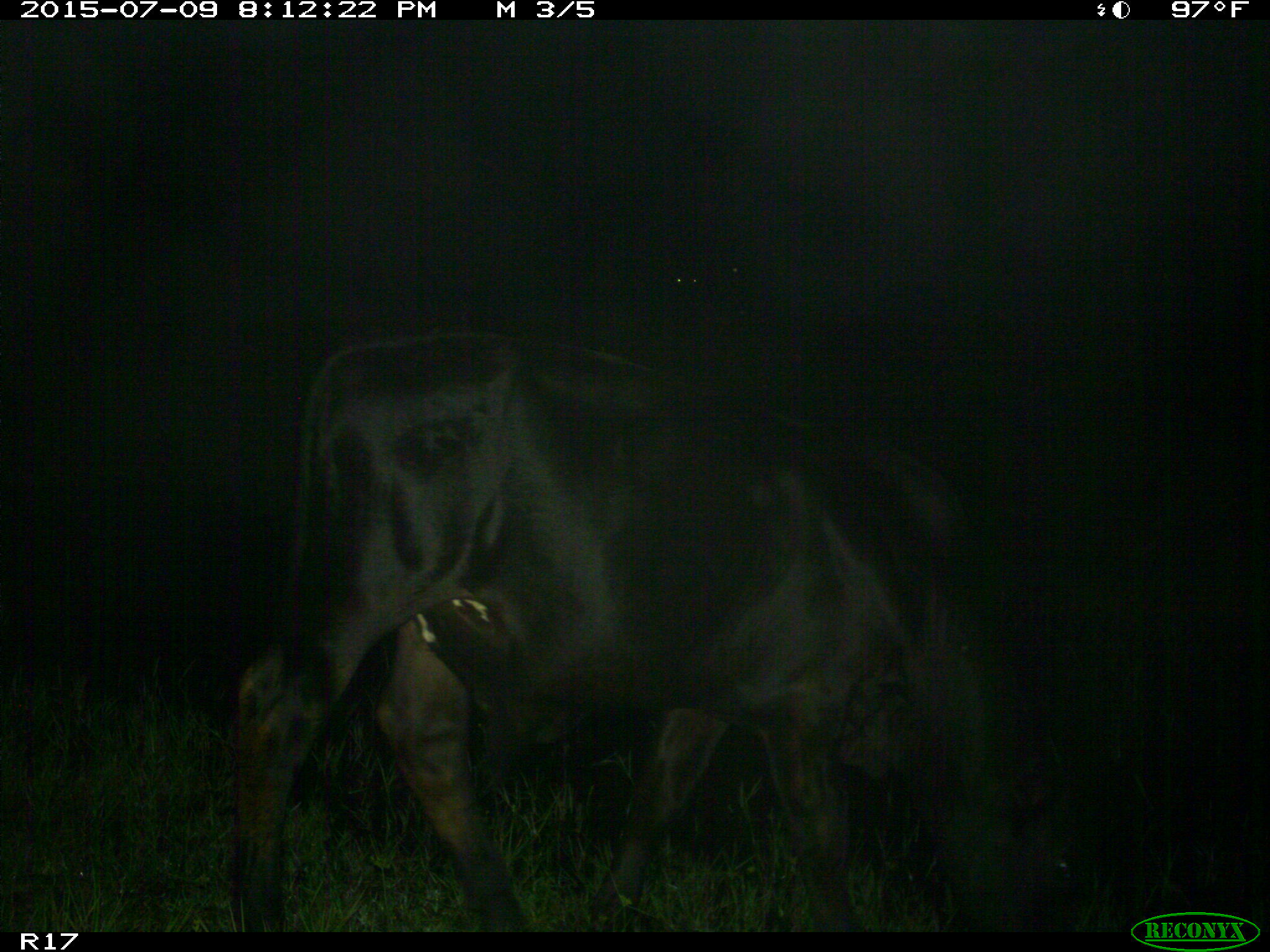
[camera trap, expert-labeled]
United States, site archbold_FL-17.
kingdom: Animalia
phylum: Chordata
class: Mammalia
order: Artiodactyla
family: Bovidae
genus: Bos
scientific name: Bos taurus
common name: domestic cow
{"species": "Bos taurus (domestic cow)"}